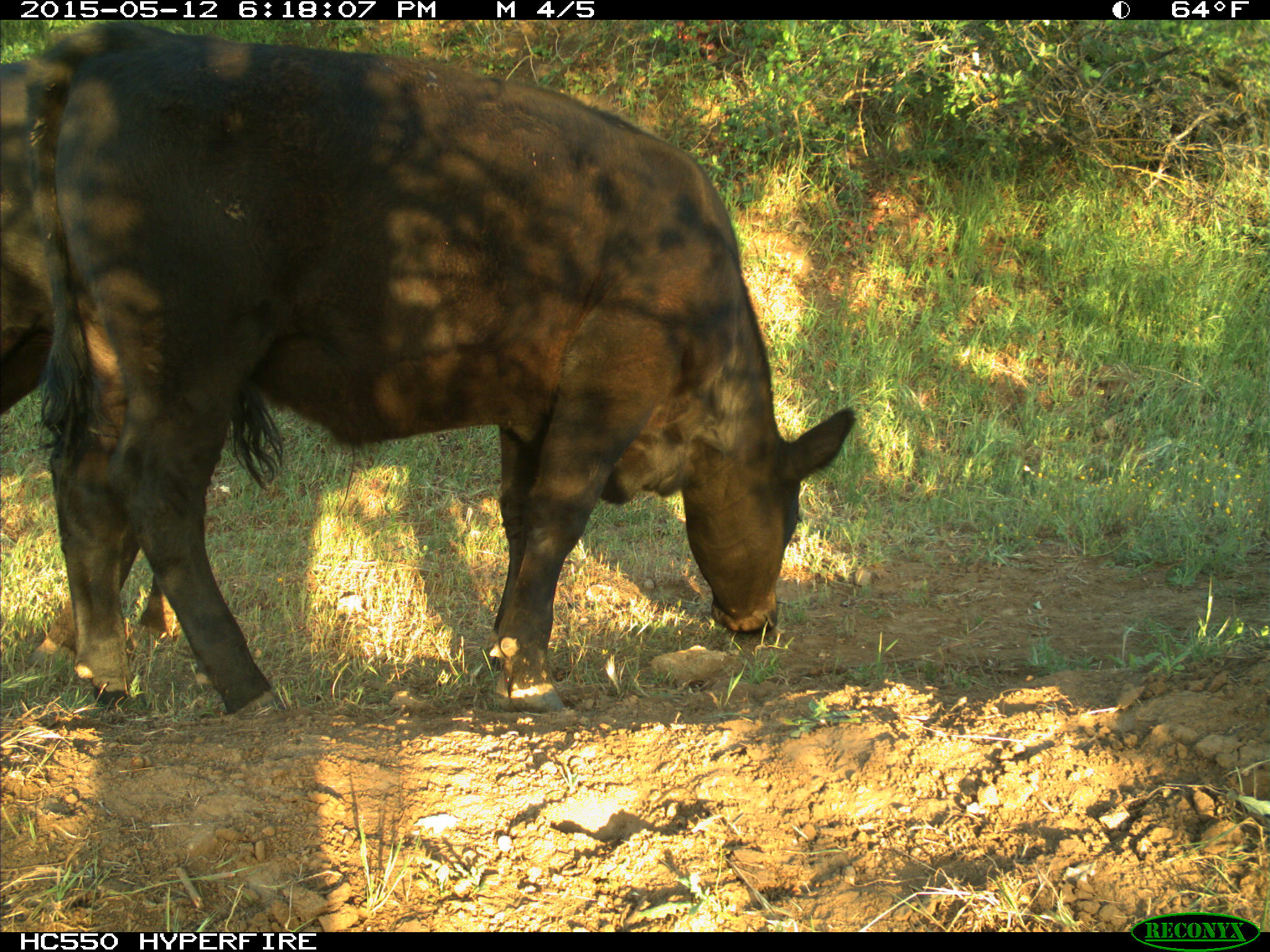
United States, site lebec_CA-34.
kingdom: Animalia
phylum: Chordata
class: Mammalia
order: Artiodactyla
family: Bovidae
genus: Bos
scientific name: Bos taurus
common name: domestic cow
Bos taurus (domestic cow).